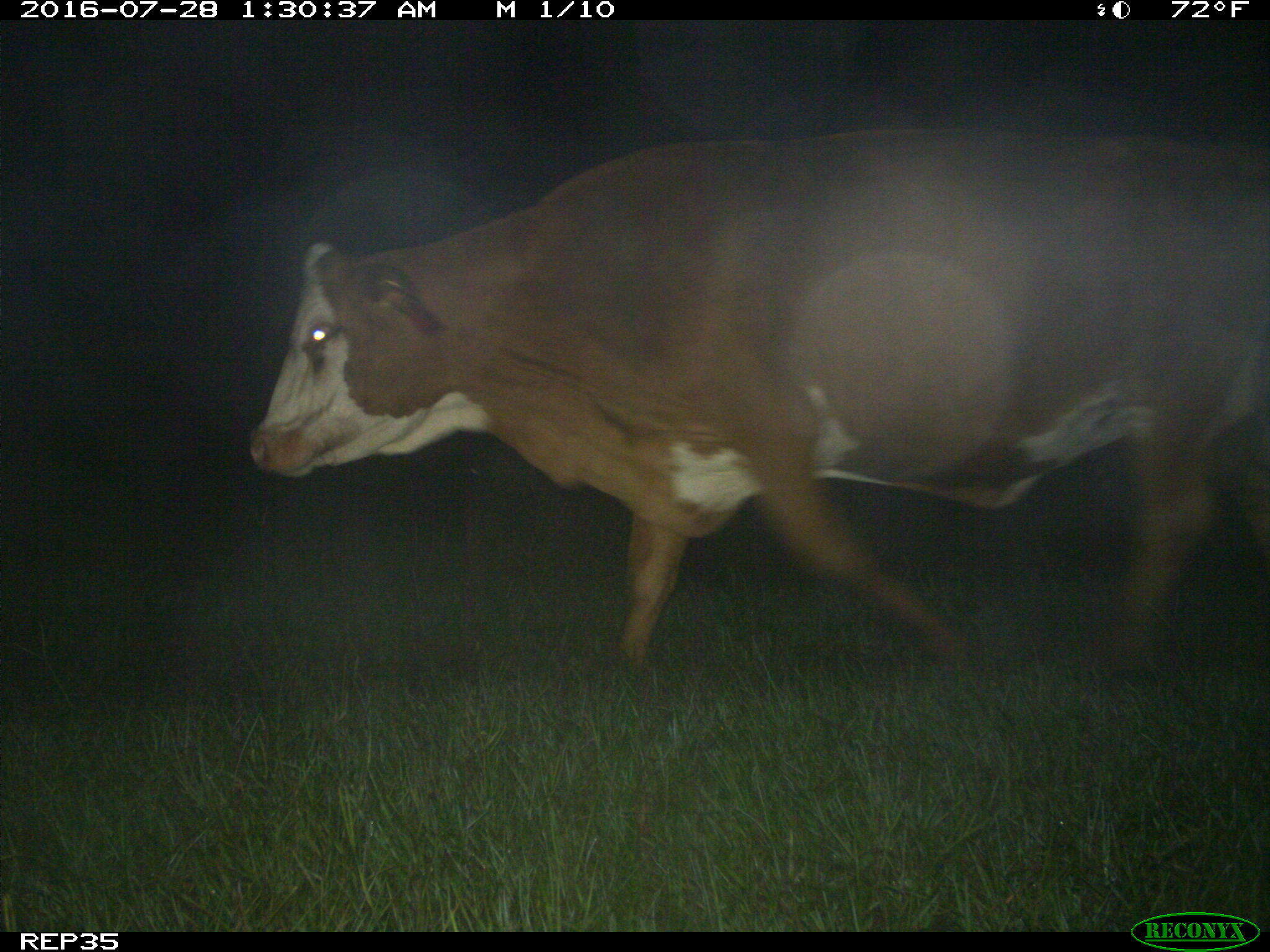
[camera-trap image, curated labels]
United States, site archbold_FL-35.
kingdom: Animalia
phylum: Chordata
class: Mammalia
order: Artiodactyla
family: Bovidae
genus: Bos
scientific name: Bos taurus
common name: domestic cow